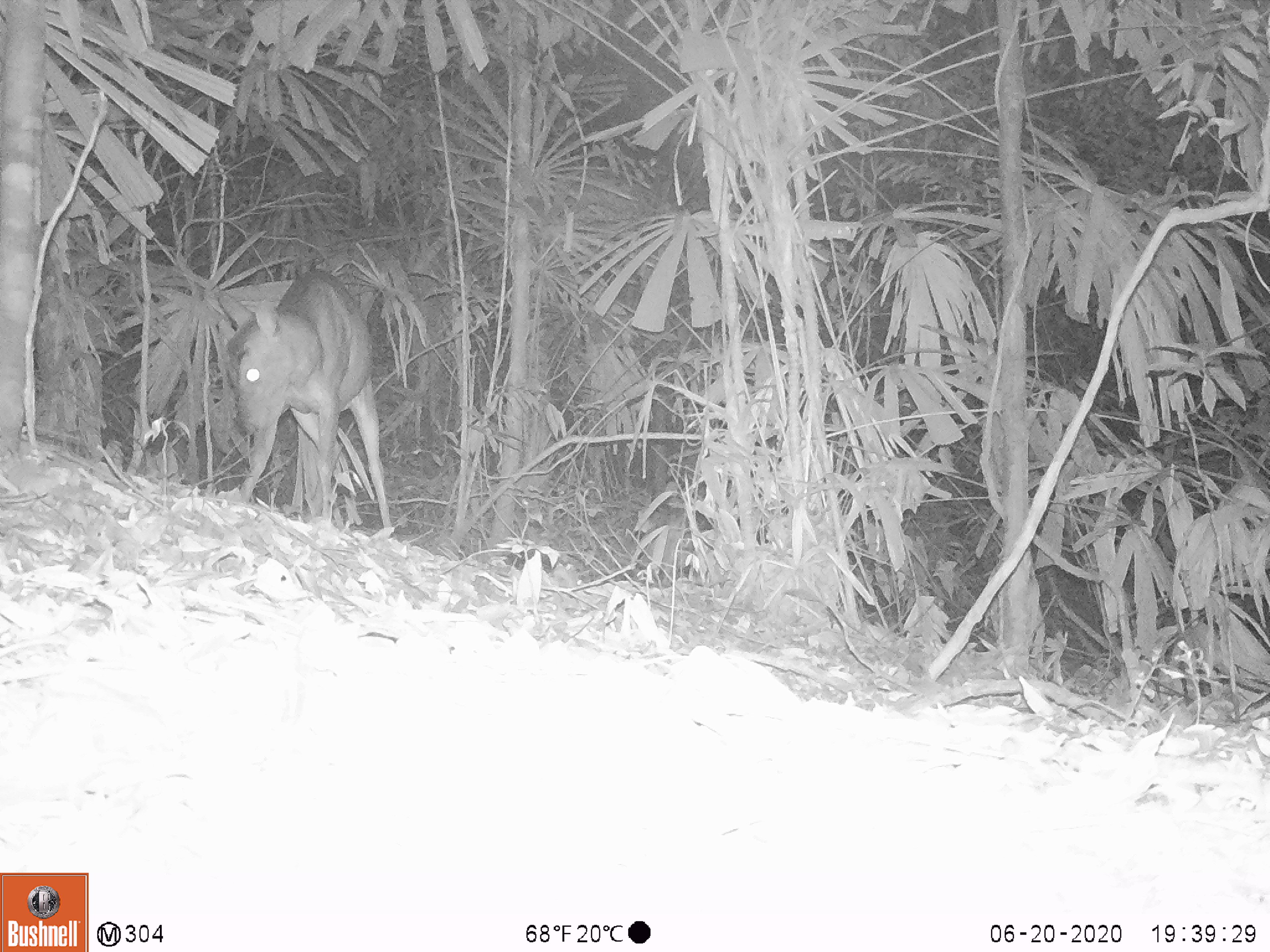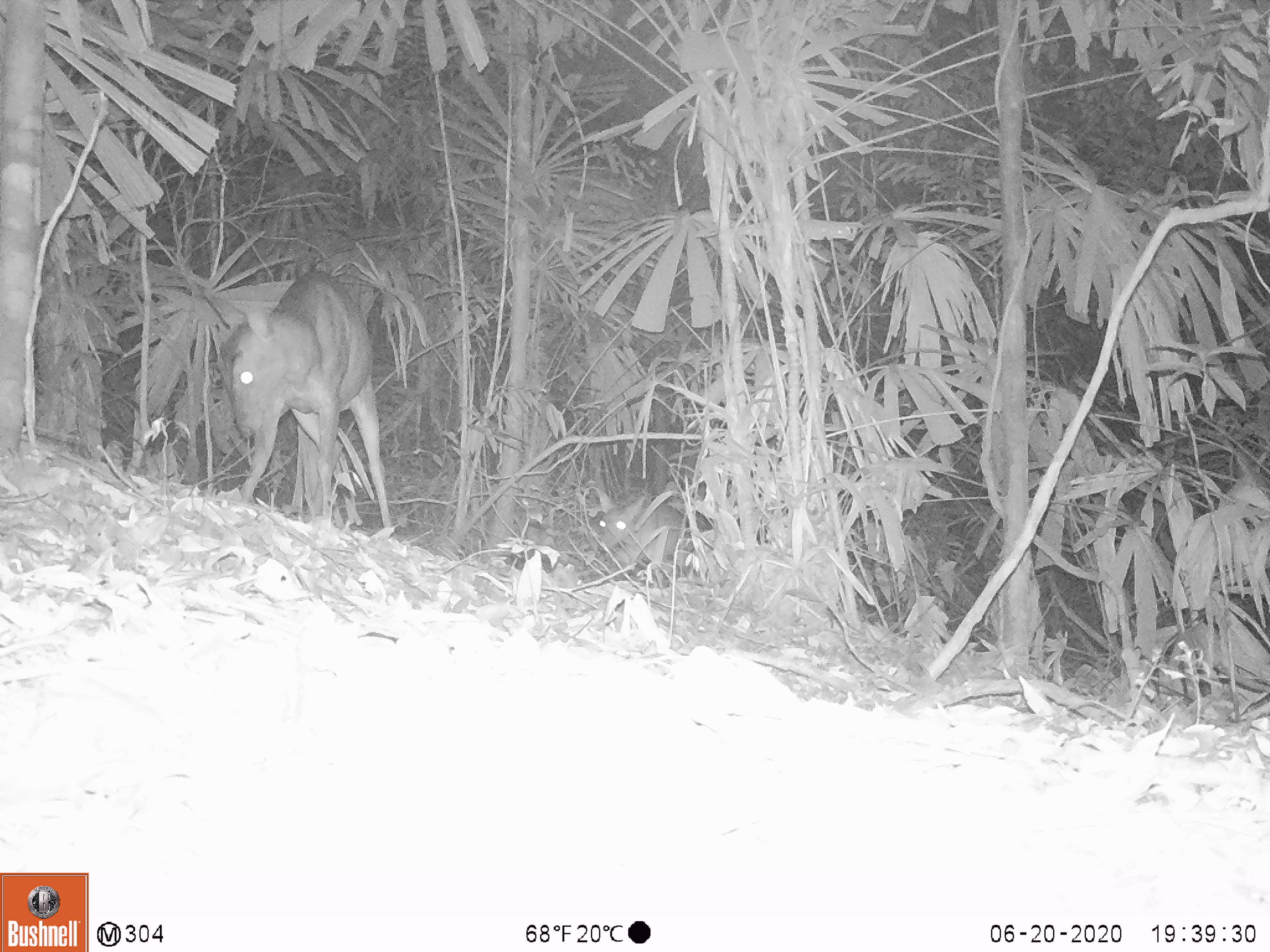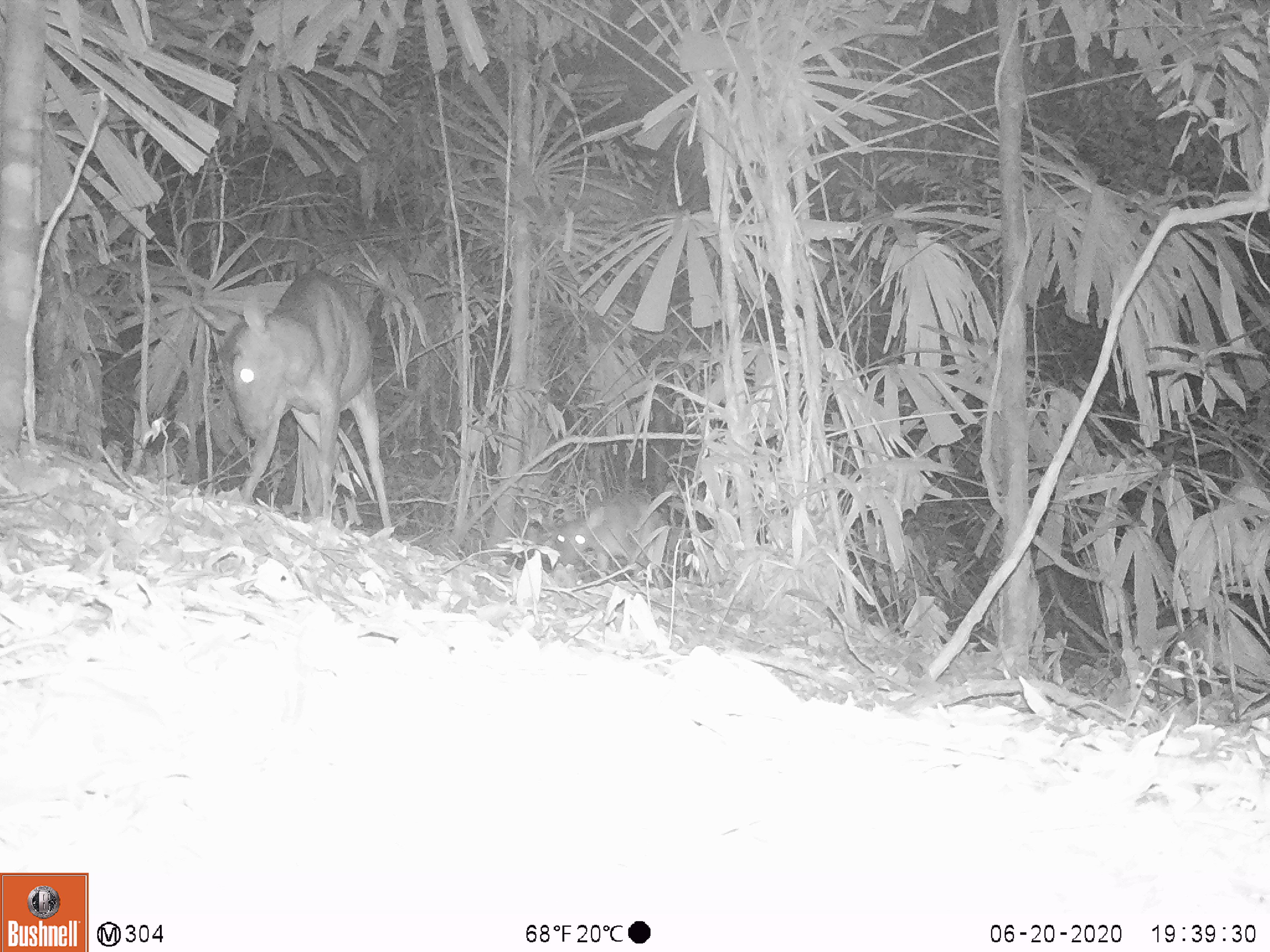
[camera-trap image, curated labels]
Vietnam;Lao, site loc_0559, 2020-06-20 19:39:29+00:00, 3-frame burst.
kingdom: Animalia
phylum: Chordata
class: Mammalia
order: Artiodactyla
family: Cervidae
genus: Muntiacus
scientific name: Muntiacus vuquangensis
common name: large-antlered muntjac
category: large antlered muntjac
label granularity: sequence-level